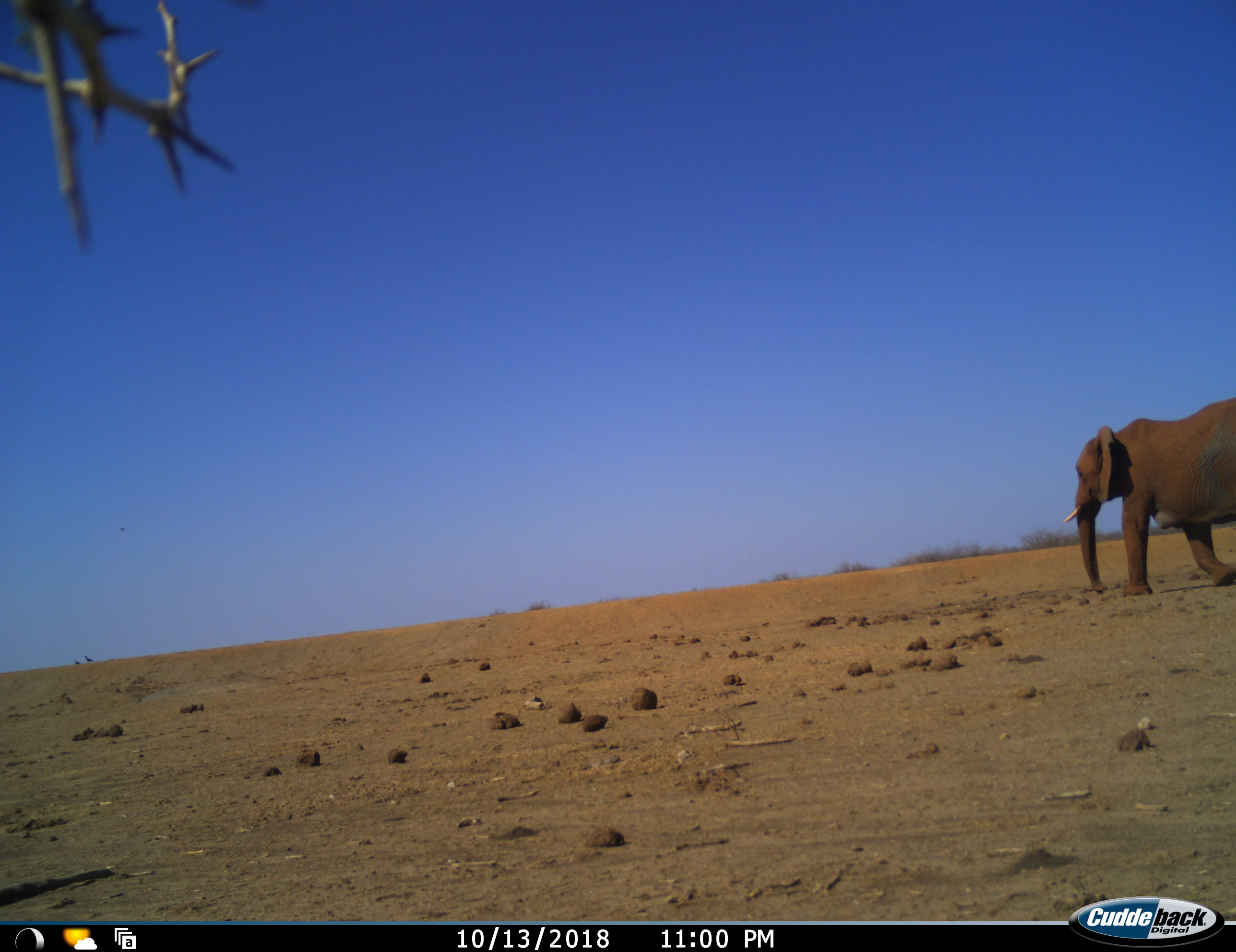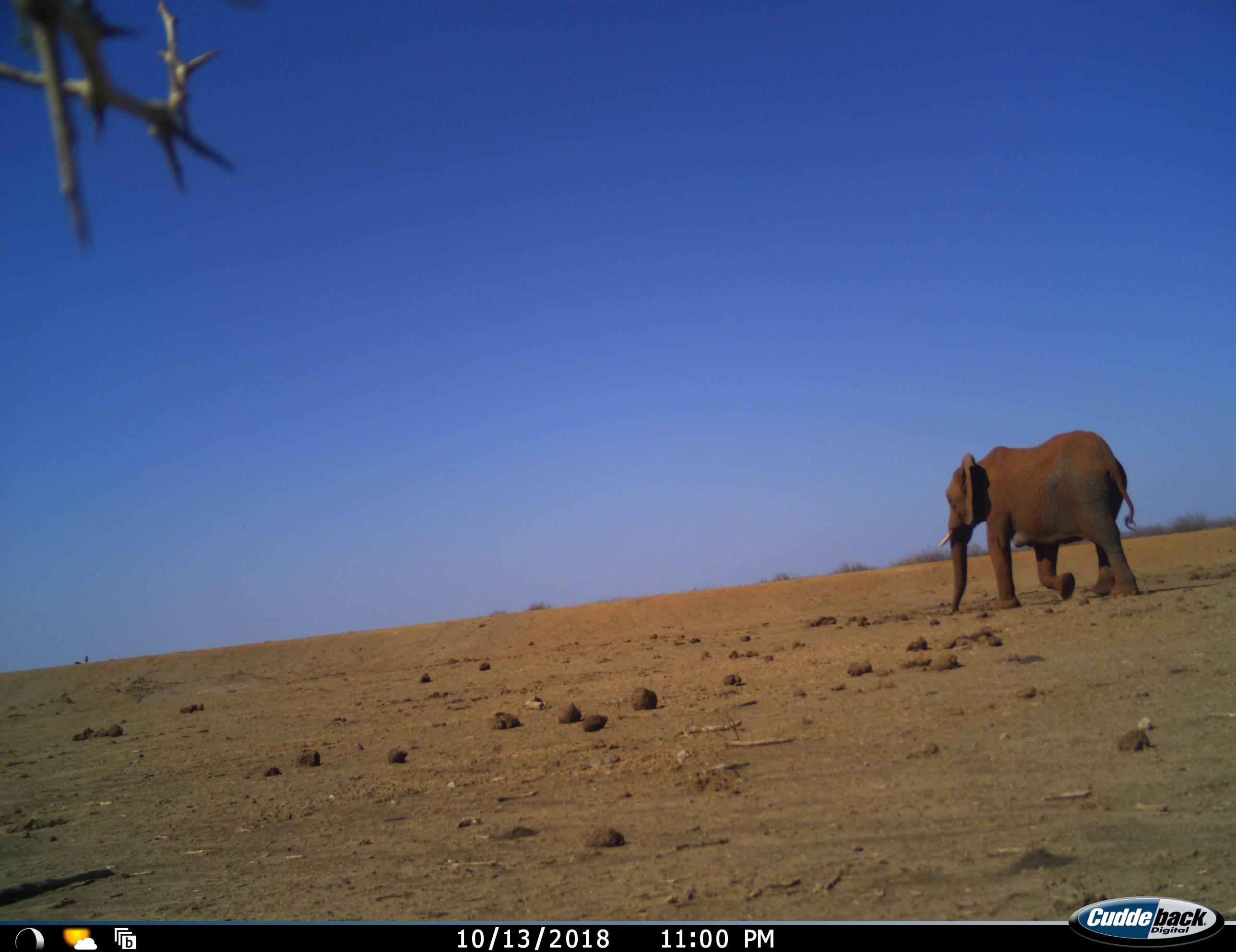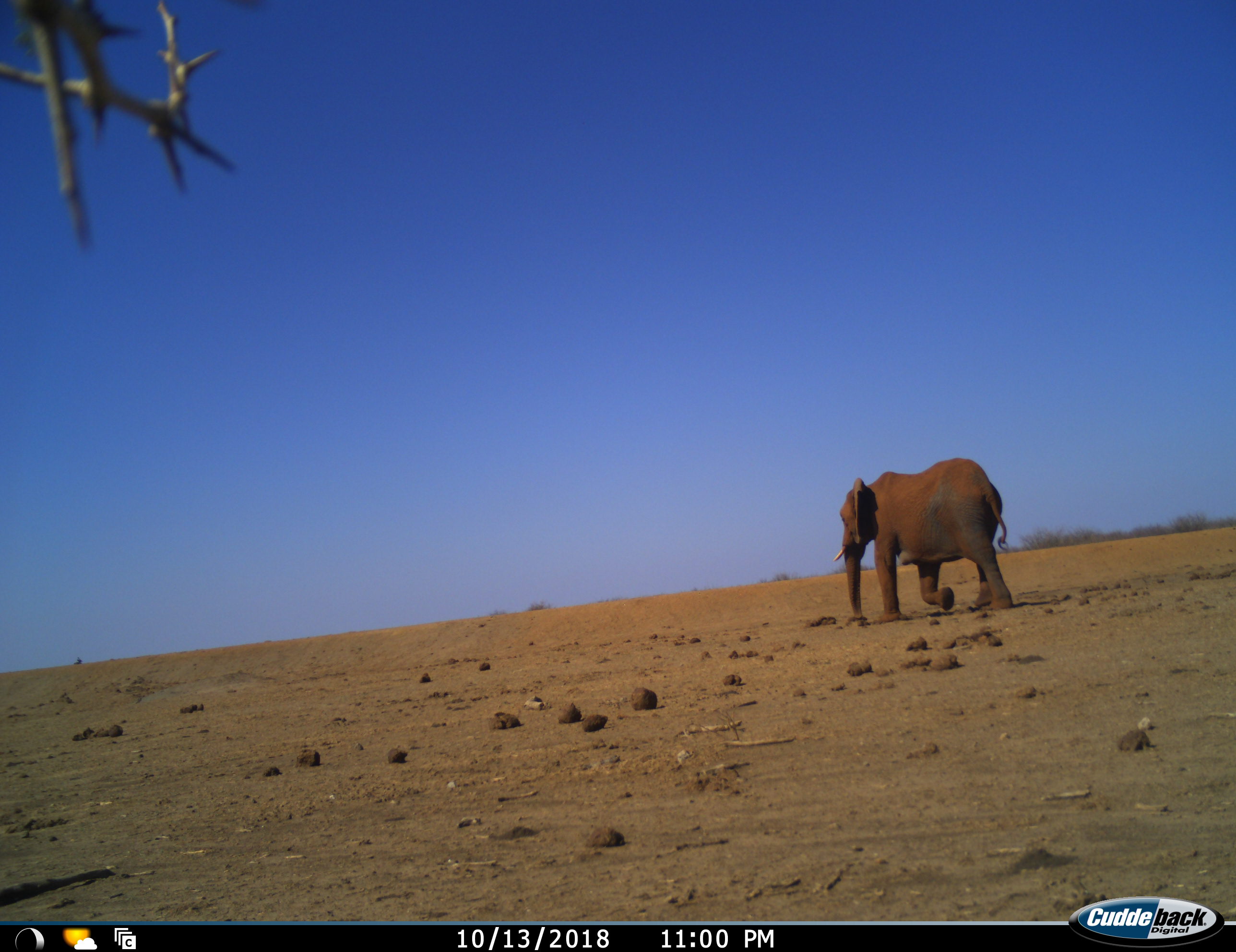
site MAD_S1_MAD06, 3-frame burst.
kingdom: Animalia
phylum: Chordata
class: Mammalia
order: Proboscidea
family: Elephantidae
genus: Loxodonta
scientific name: Loxodonta africana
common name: african bush elephant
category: elephant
Elephant (african bush elephant) (Loxodonta africana), count 1. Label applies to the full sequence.